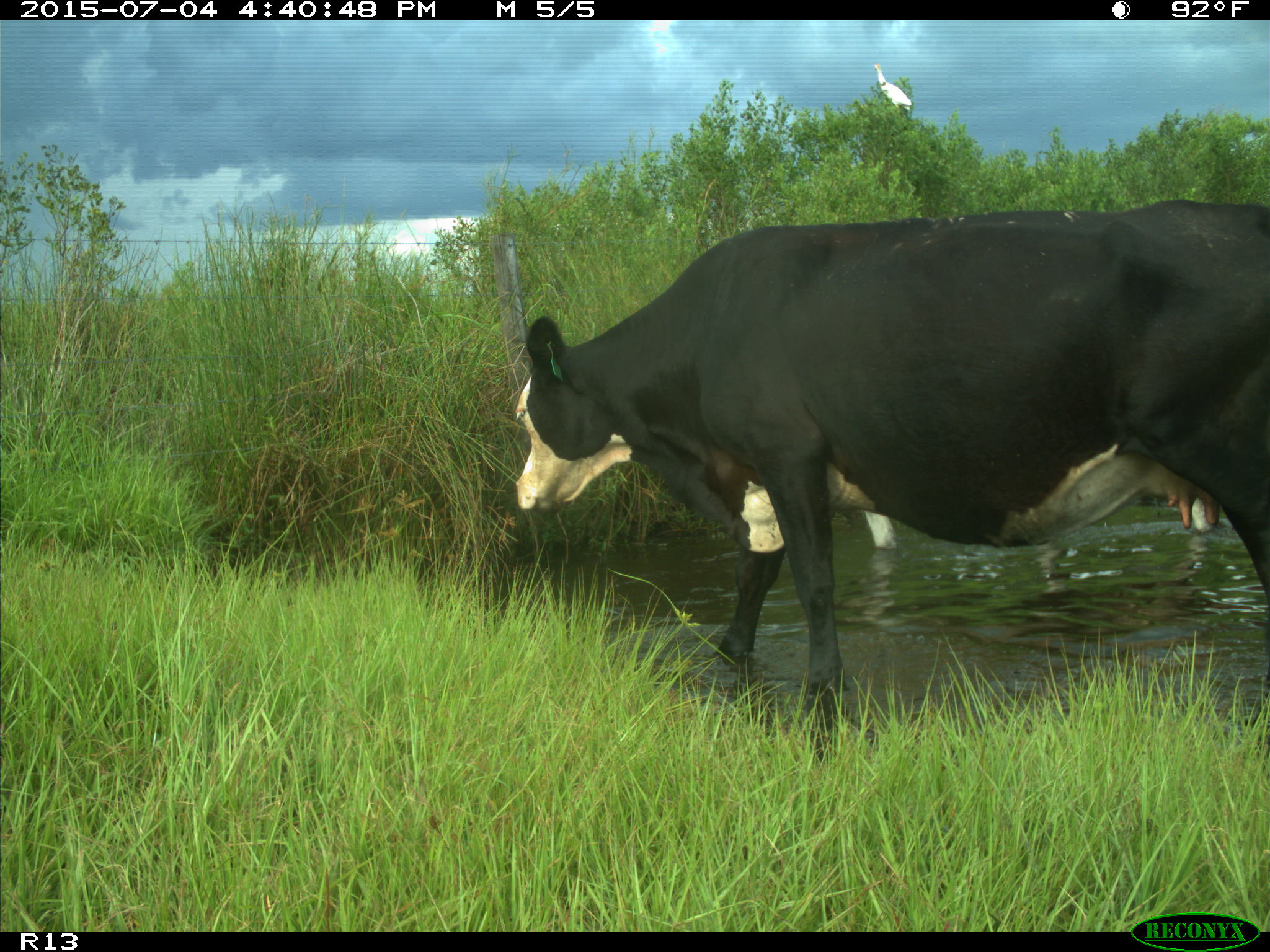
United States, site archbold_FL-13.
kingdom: Animalia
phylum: Chordata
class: Mammalia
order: Artiodactyla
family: Bovidae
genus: Bos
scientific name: Bos taurus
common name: domestic cow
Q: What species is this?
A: Bos taurus (domestic cow).